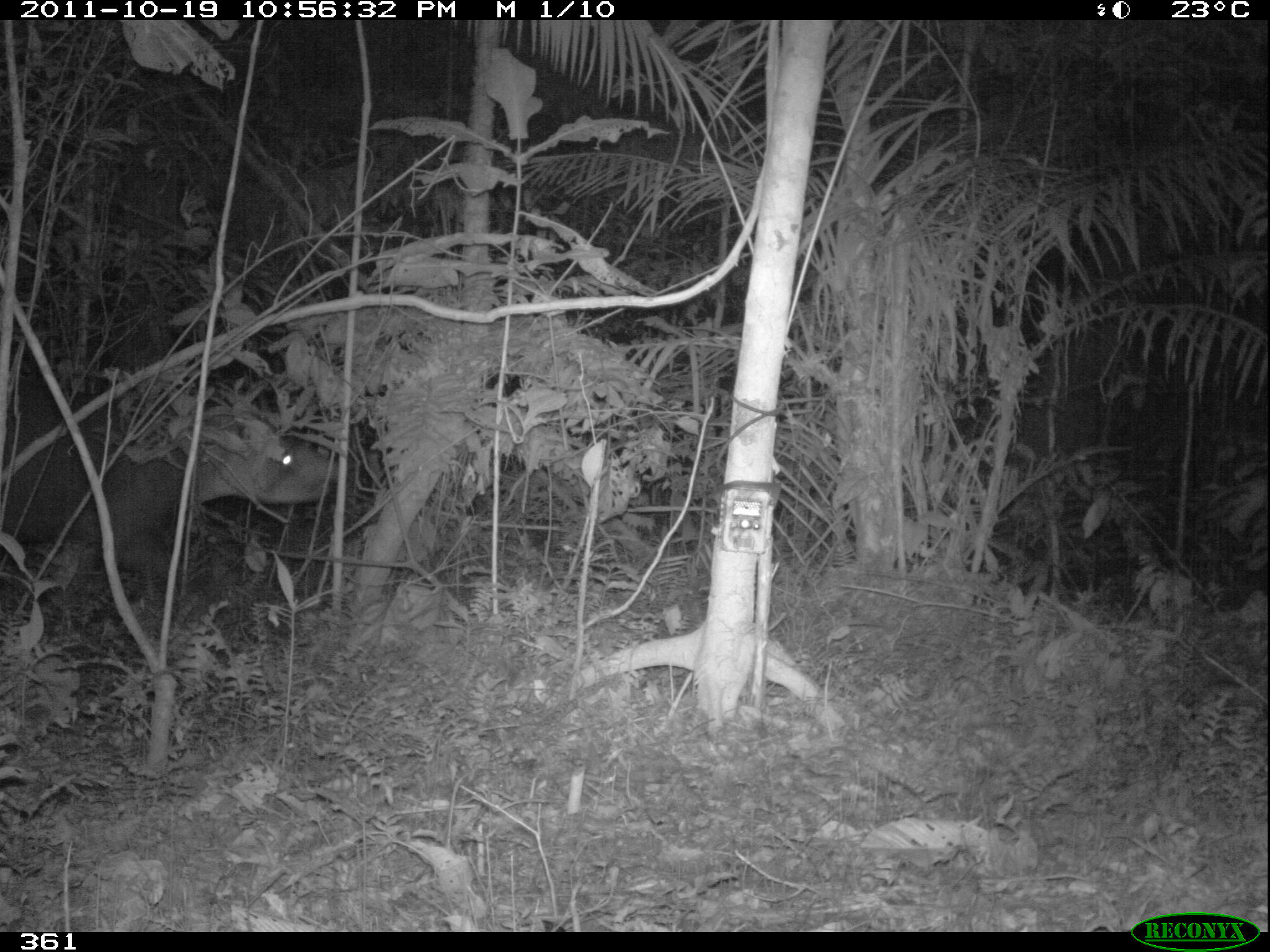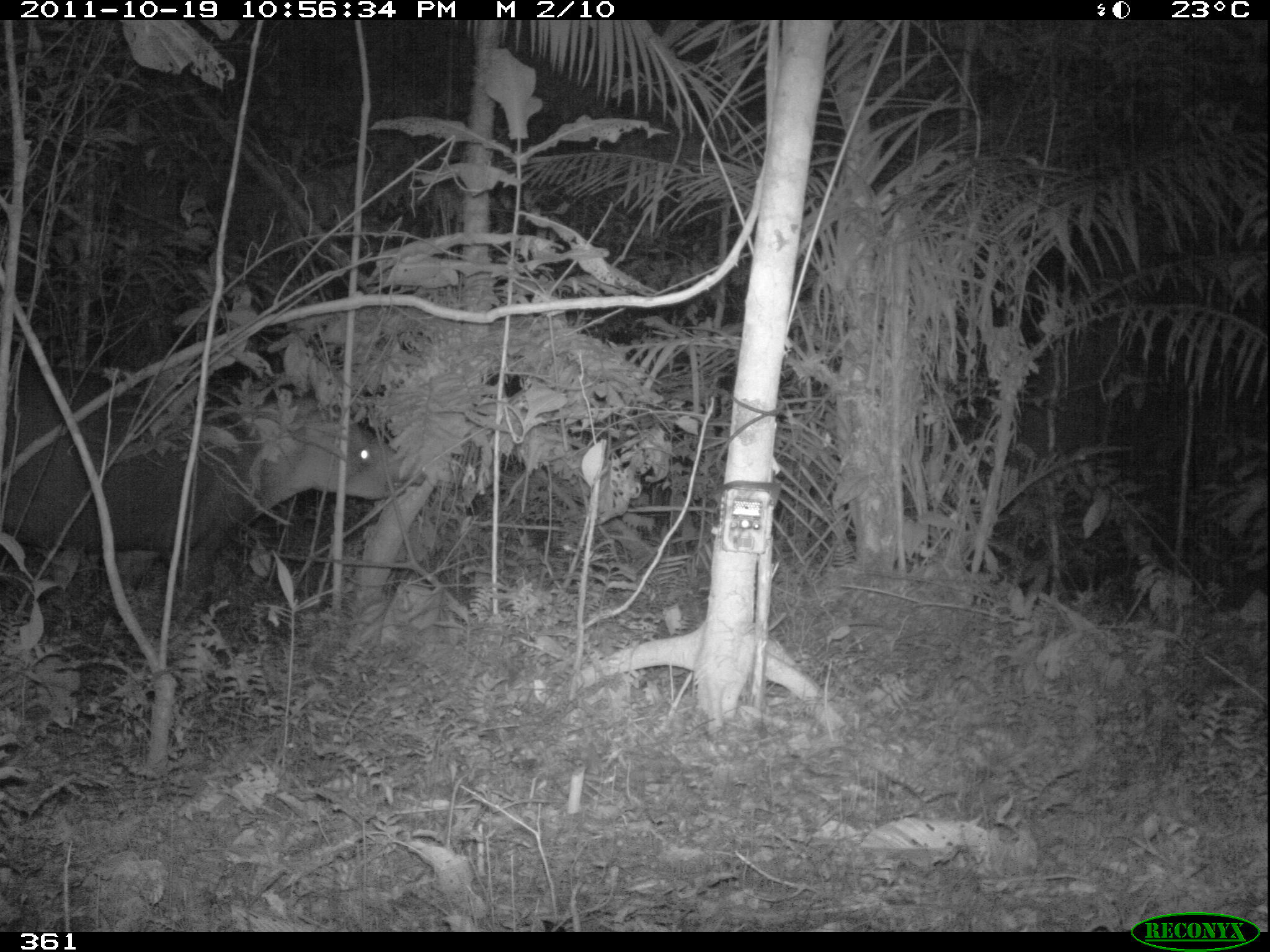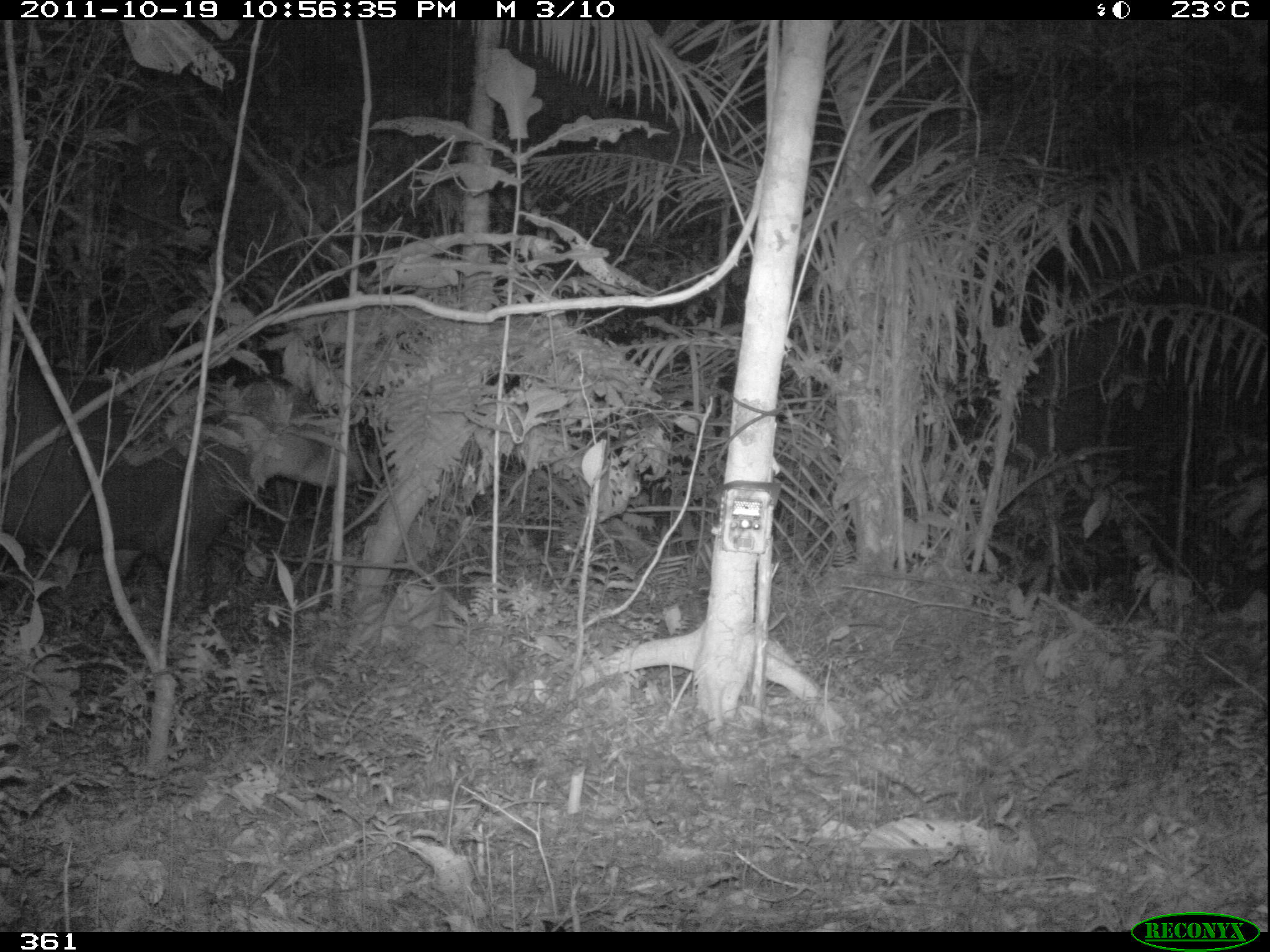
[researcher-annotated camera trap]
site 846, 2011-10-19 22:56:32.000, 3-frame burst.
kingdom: Animalia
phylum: Chordata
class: Mammalia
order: Perissodactyla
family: Tapiridae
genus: Tapirus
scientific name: Tapirus terrestris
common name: south american tapir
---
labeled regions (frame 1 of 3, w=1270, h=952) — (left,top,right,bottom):
tapirus terrestris: (2,413,338,579)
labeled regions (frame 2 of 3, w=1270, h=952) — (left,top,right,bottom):
tapirus terrestris: (0,386,426,610)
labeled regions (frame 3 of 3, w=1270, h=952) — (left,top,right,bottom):
tapirus terrestris: (0,372,363,620)